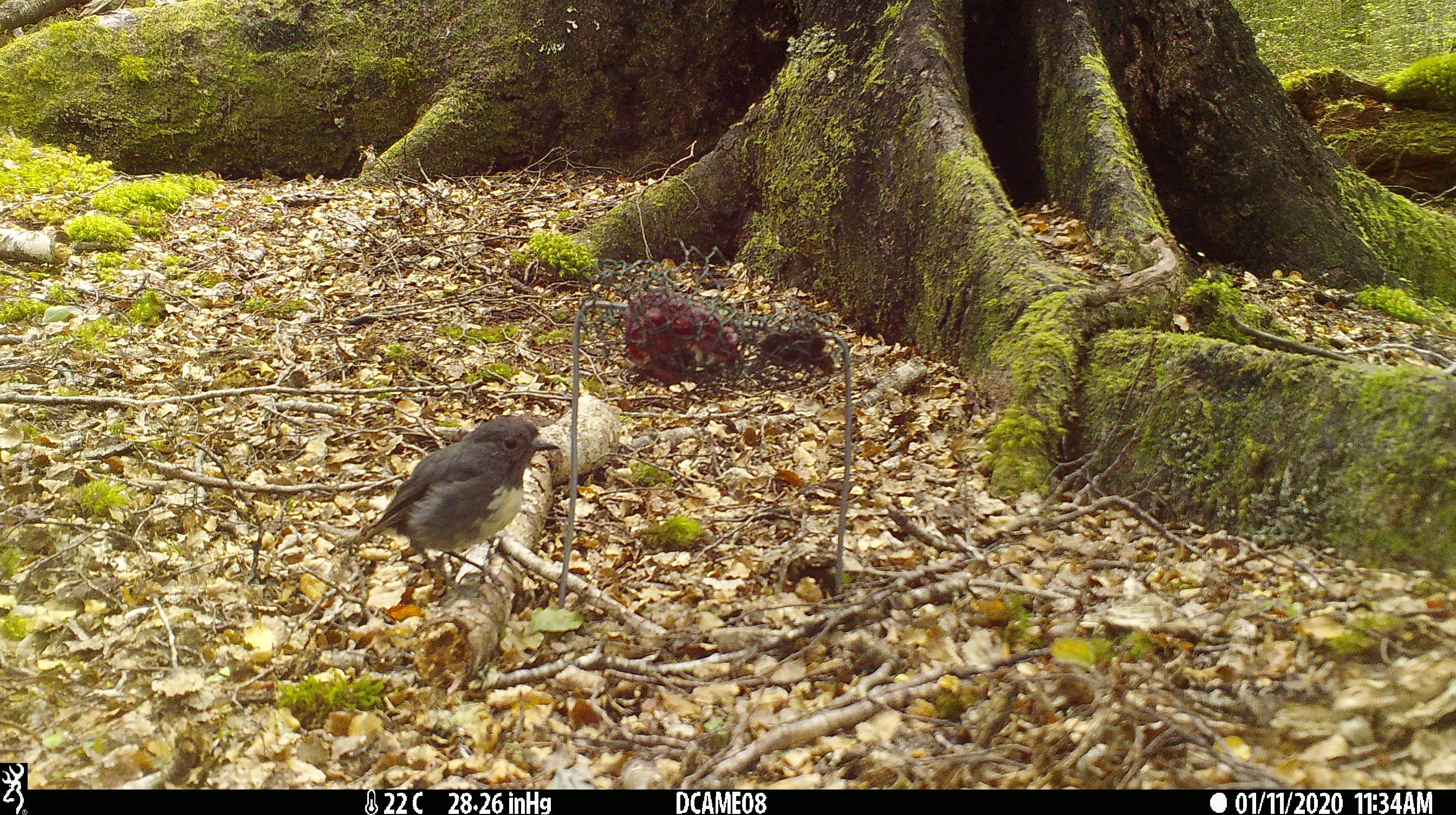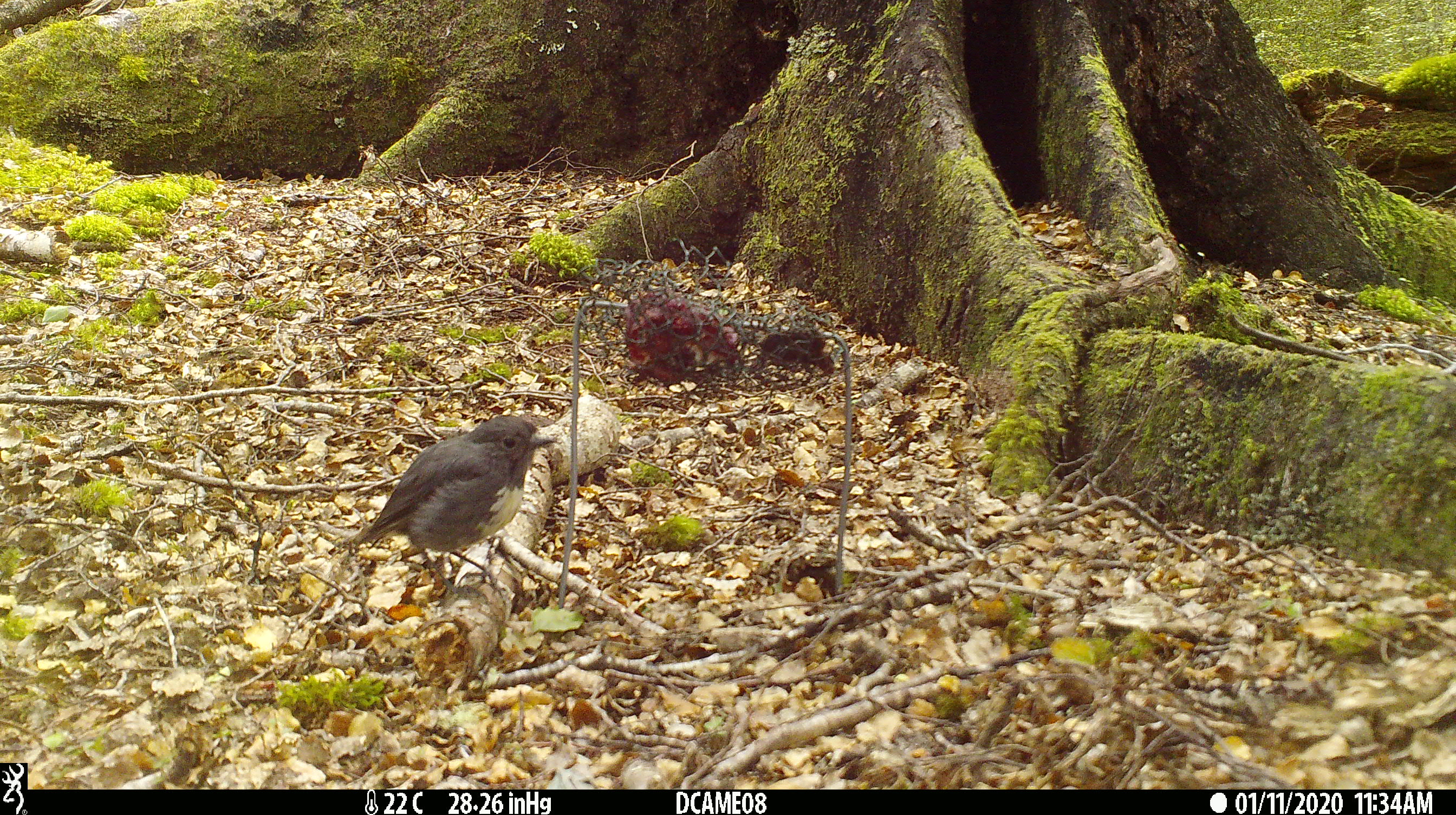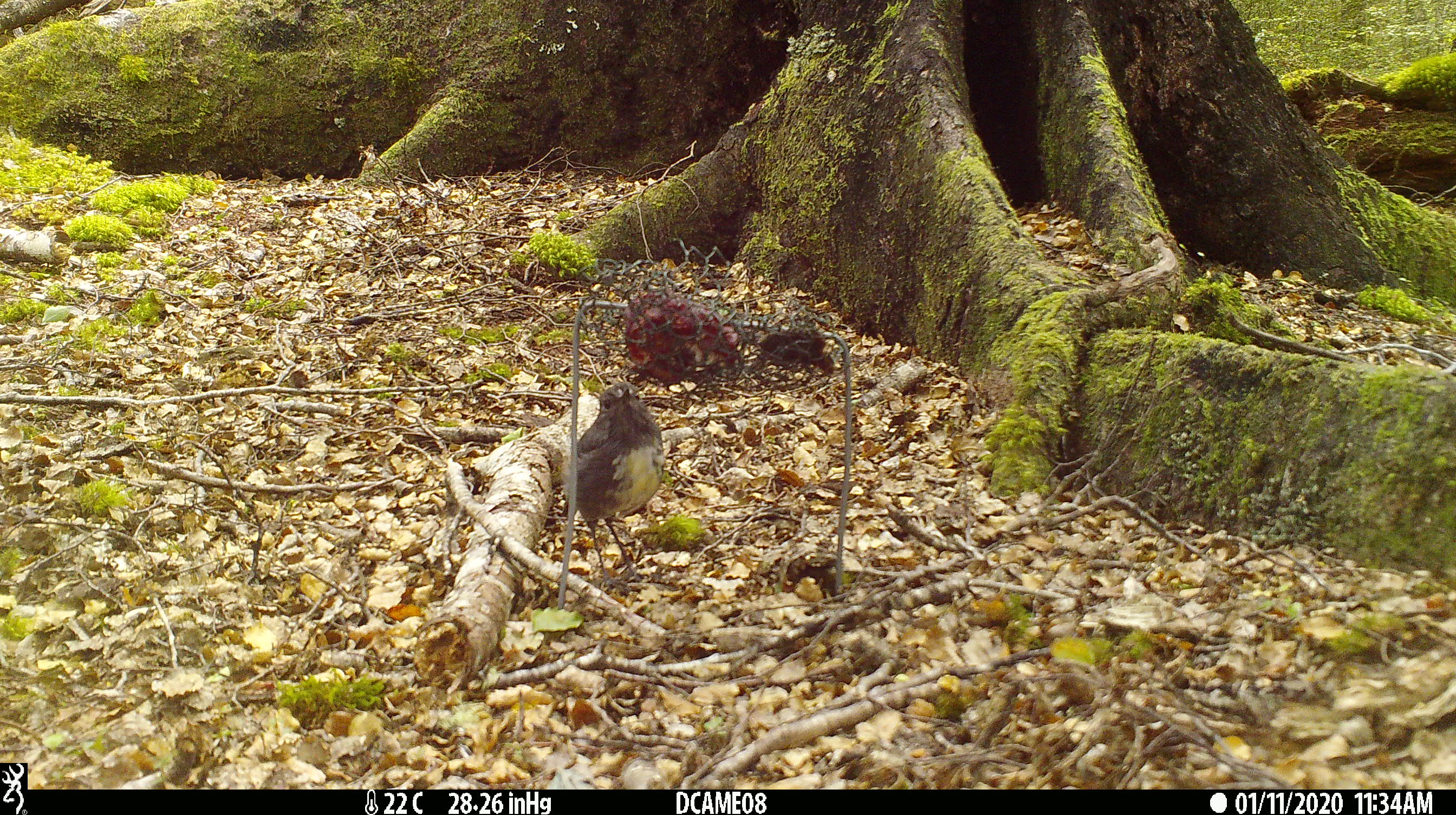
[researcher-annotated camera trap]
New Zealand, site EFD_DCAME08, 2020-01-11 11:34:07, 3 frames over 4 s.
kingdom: Animalia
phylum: Chordata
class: Aves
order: Passeriformes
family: Petroicidae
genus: Petroica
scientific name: Petroica australis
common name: new zealand robin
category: robin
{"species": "robin (new zealand robin) (Petroica australis)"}